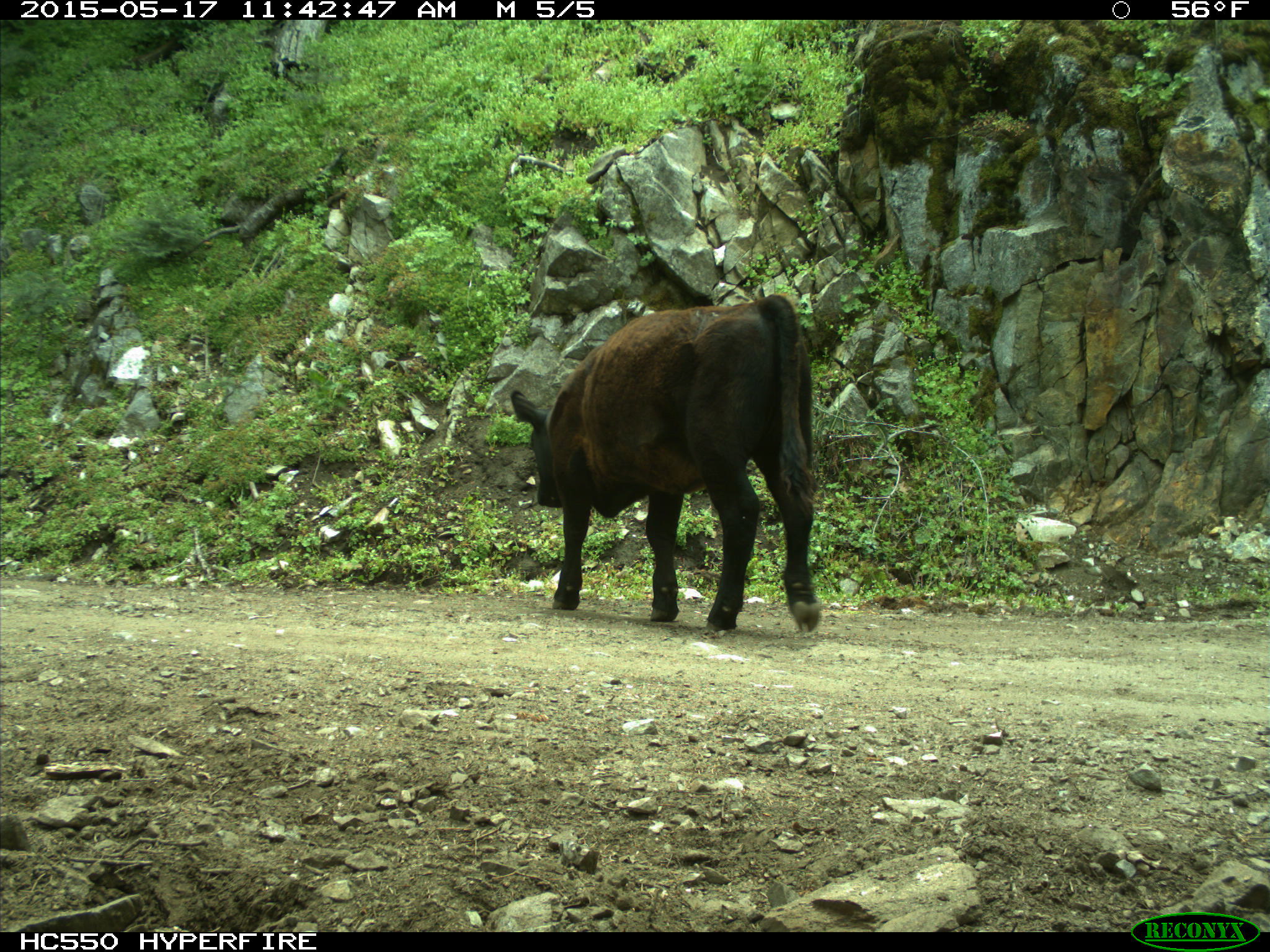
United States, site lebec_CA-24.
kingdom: Animalia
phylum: Chordata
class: Mammalia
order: Artiodactyla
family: Bovidae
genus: Bos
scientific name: Bos taurus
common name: domestic cow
Bos taurus (domestic cow).